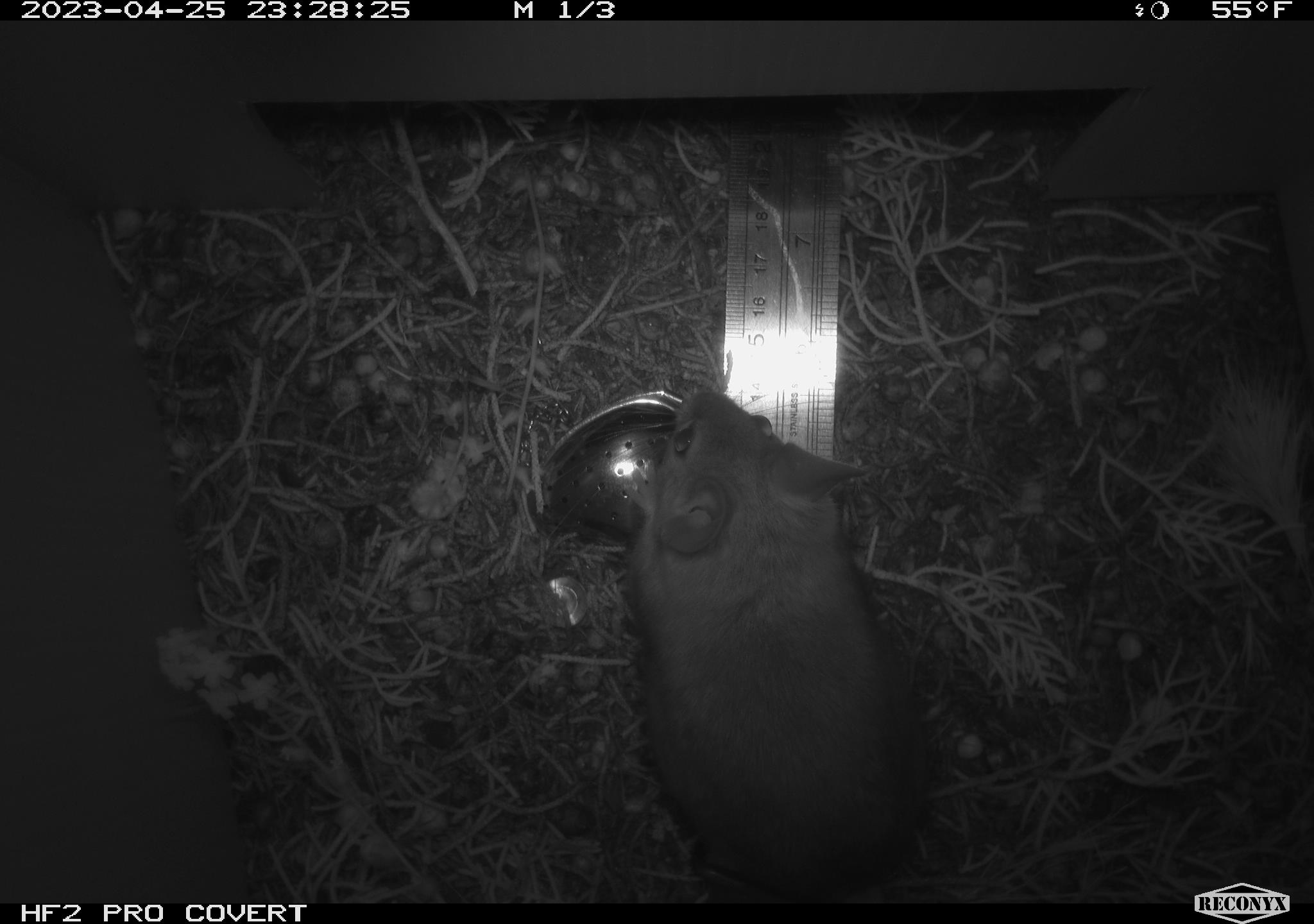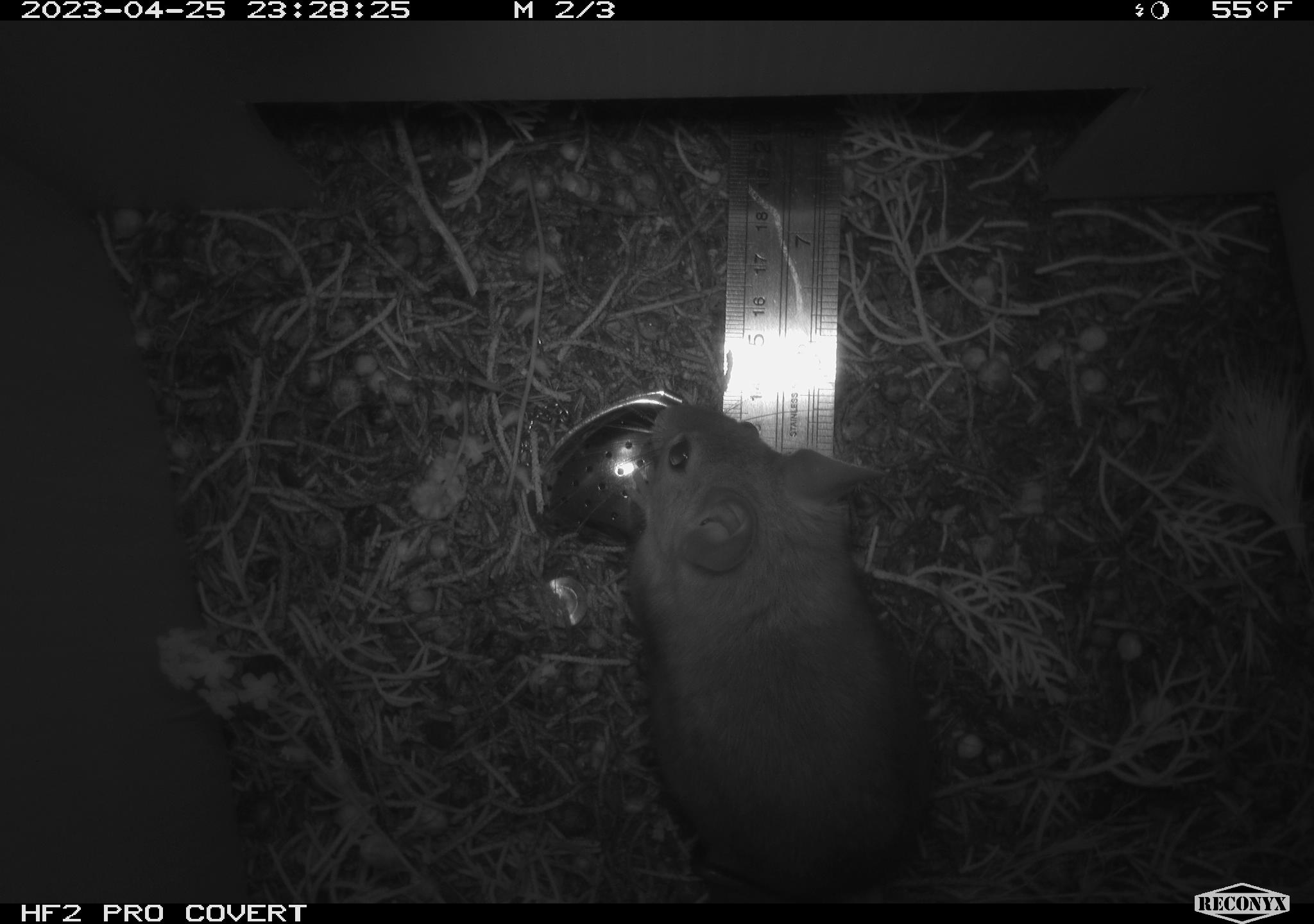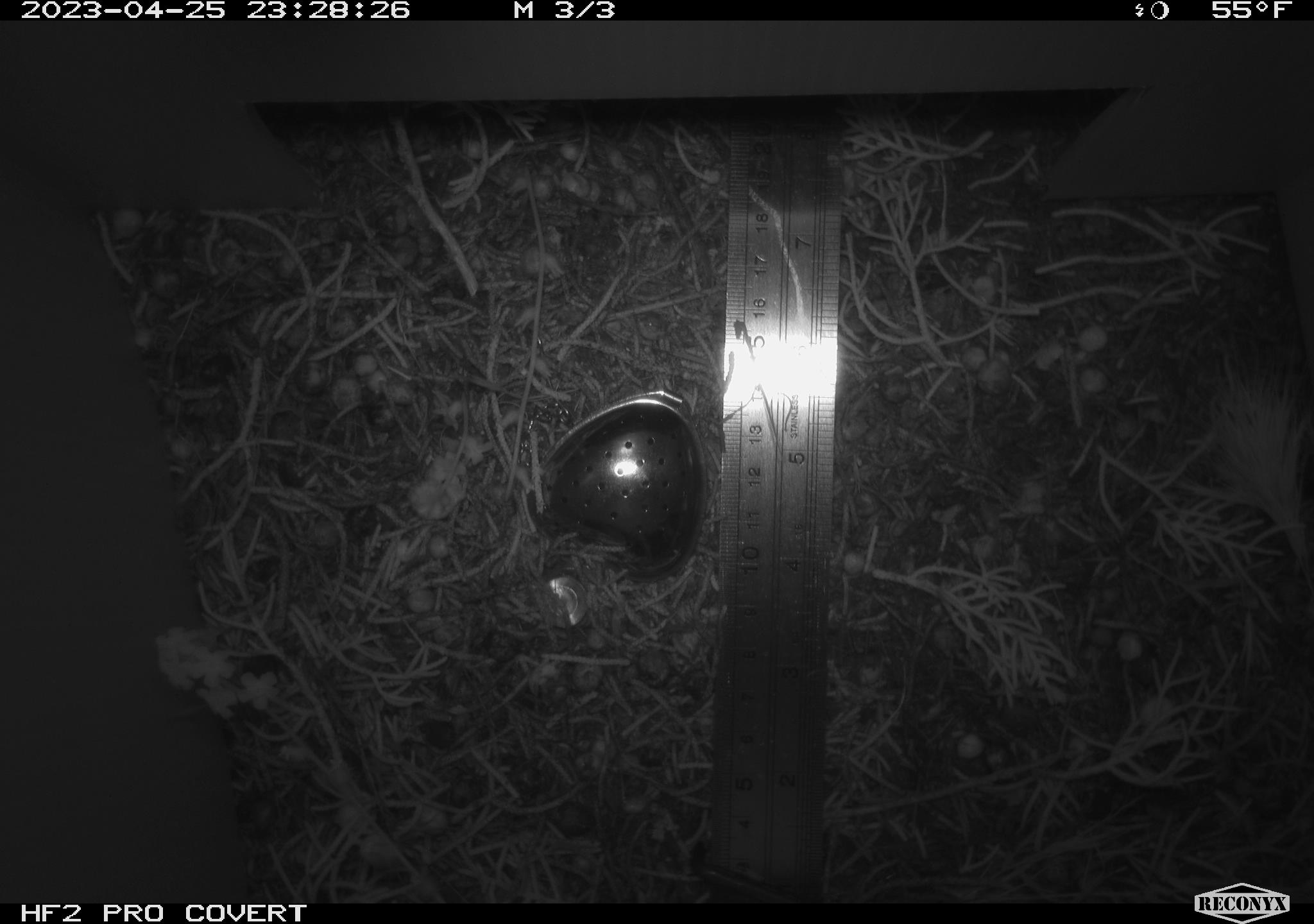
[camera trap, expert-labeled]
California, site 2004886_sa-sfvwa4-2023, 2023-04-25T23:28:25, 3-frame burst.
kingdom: Animalia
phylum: Chordata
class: Mammalia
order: Rodentia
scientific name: Rodentia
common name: mouse species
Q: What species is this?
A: Mouse species (Rodentia).